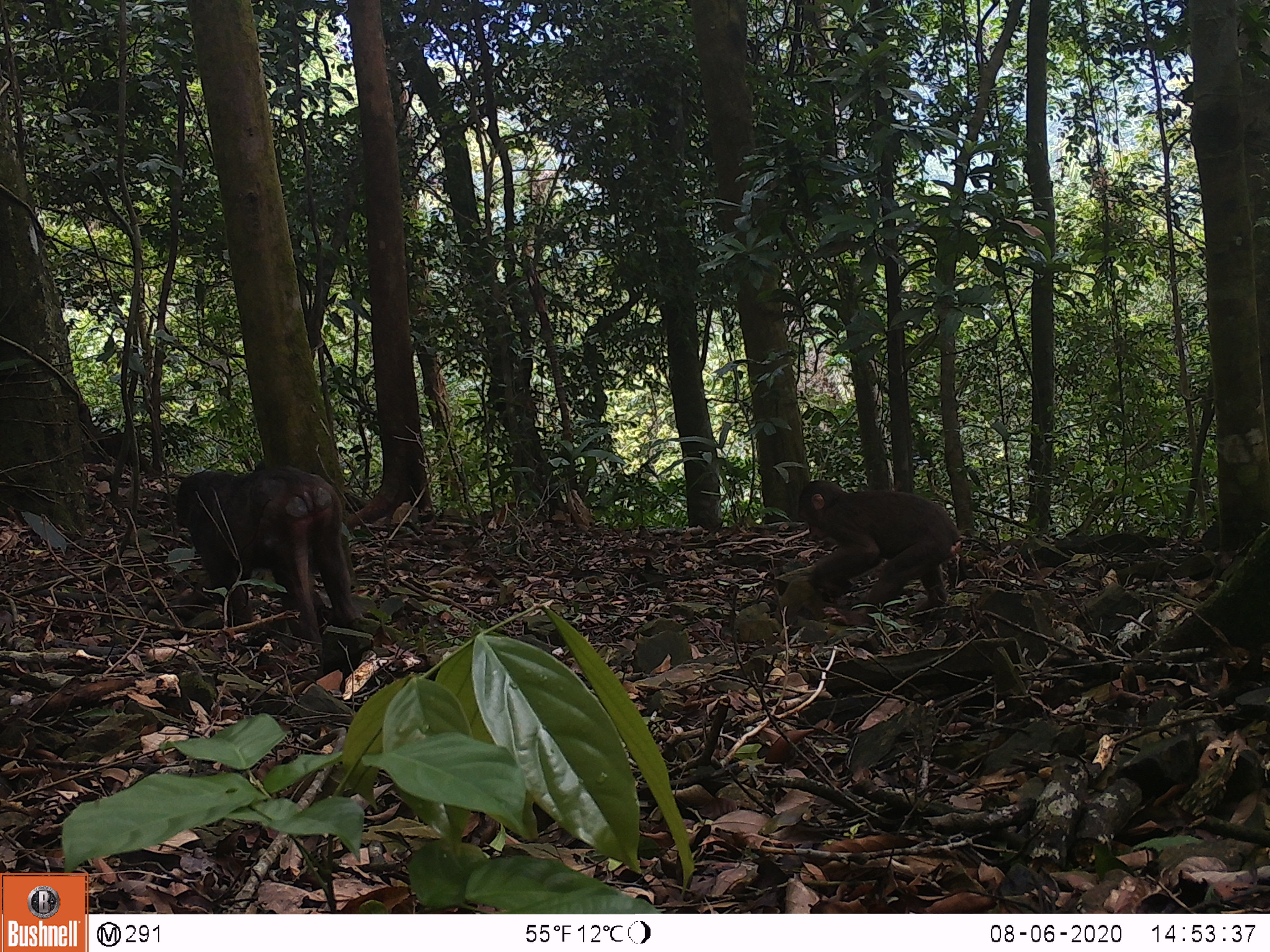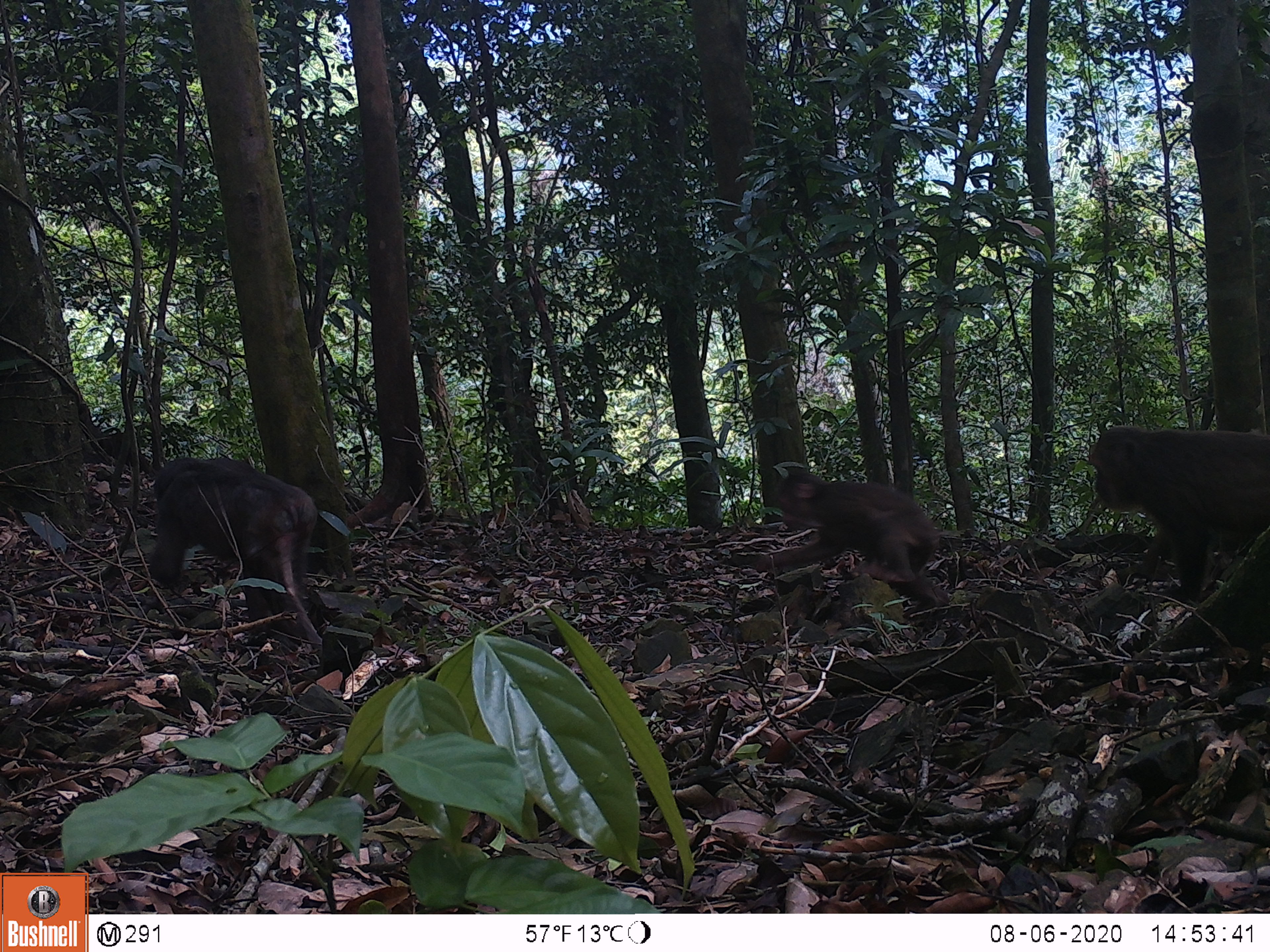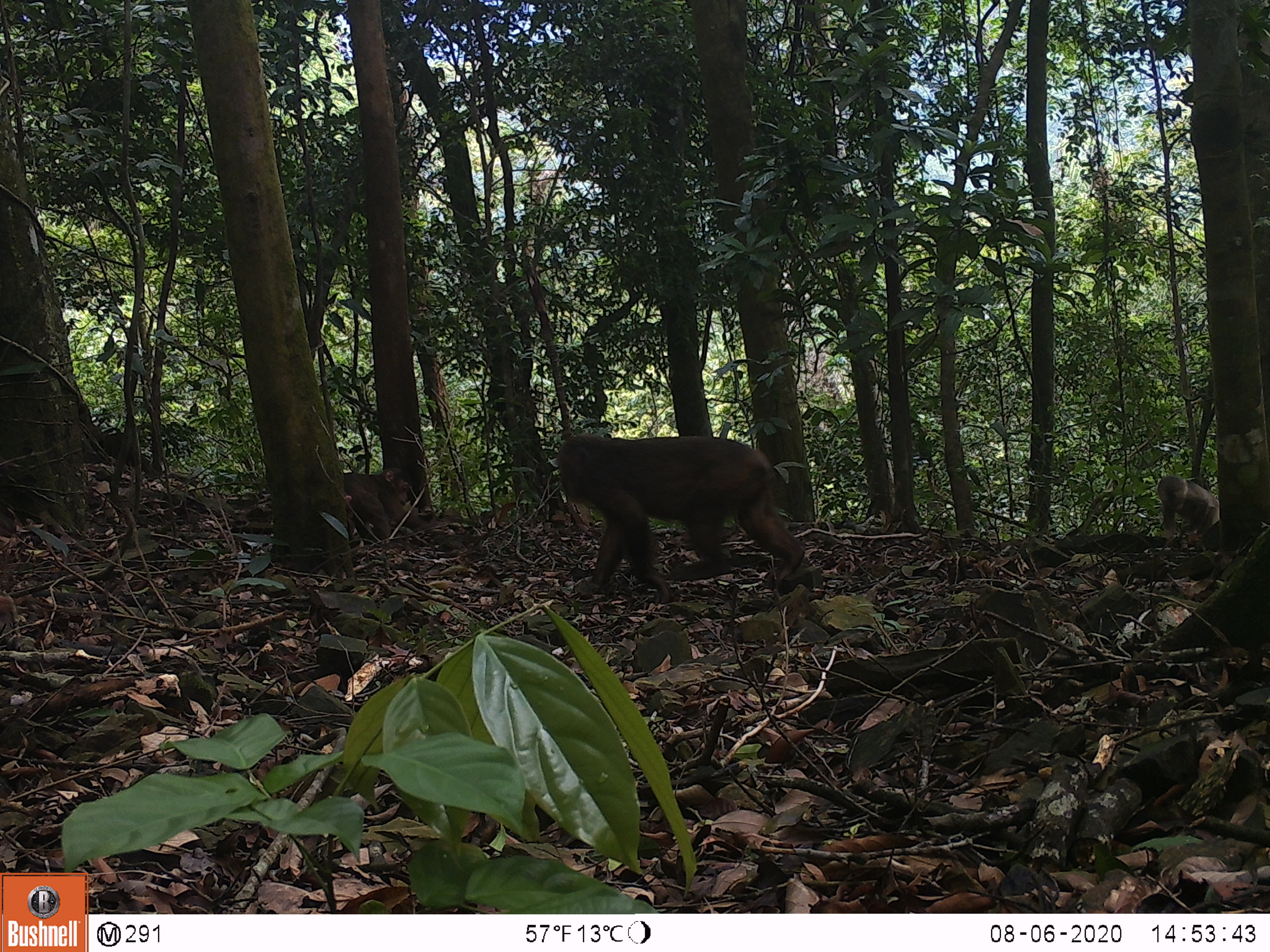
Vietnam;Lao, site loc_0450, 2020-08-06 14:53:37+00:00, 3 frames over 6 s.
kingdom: Animalia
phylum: Chordata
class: Mammalia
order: Primates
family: Cercopithecidae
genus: Macaca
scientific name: Macaca arctoides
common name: stump-tailed macaque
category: stump tailed macaque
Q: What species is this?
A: Stump tailed macaque (stump-tailed macaque) (Macaca arctoides).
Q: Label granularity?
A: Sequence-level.